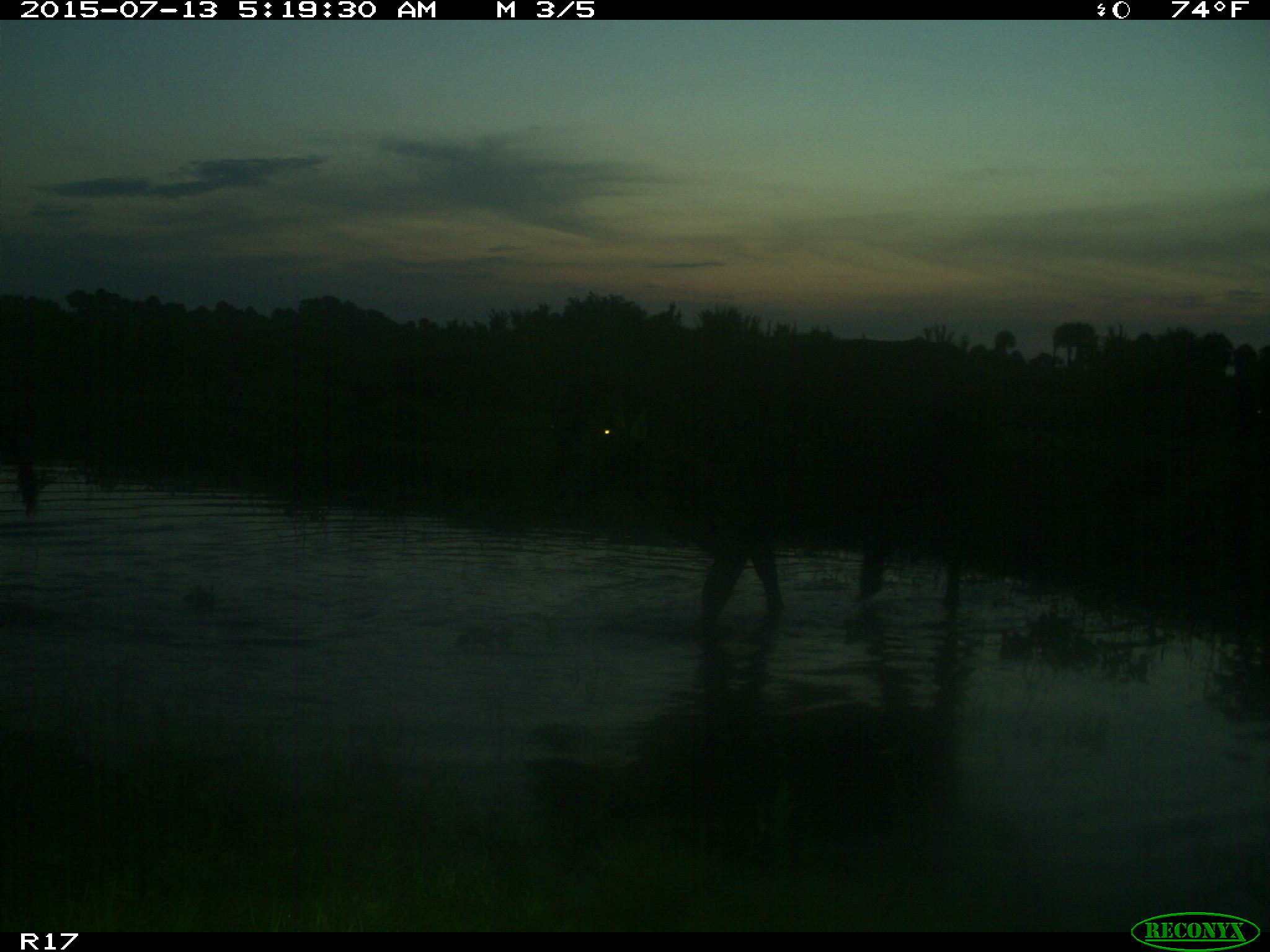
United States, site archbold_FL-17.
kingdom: Animalia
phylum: Chordata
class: Mammalia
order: Artiodactyla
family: Bovidae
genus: Bos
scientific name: Bos taurus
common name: domestic cow